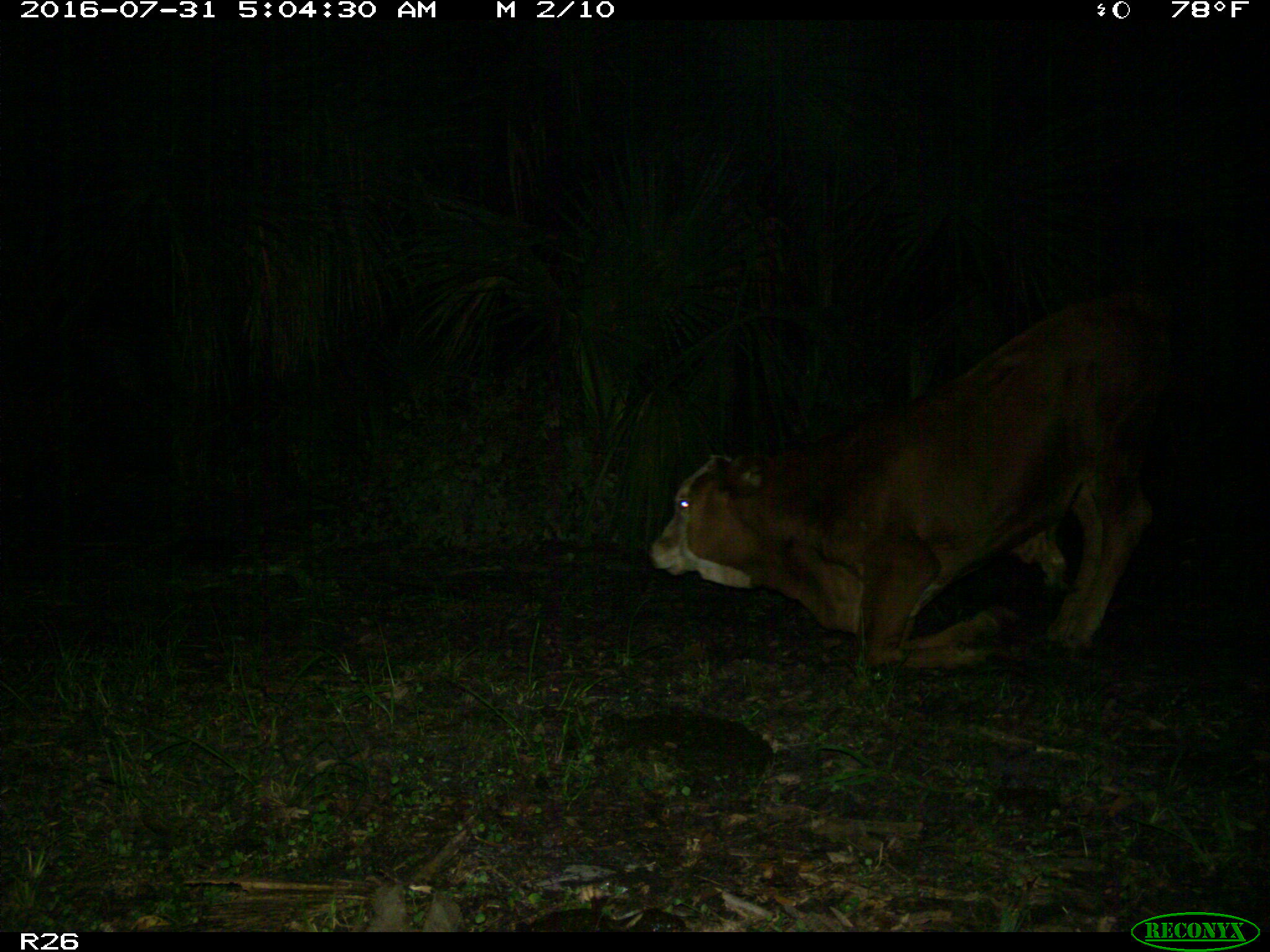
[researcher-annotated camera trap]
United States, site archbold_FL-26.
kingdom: Animalia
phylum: Chordata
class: Mammalia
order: Artiodactyla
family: Bovidae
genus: Bos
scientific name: Bos taurus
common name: domestic cow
Bos taurus (domestic cow).